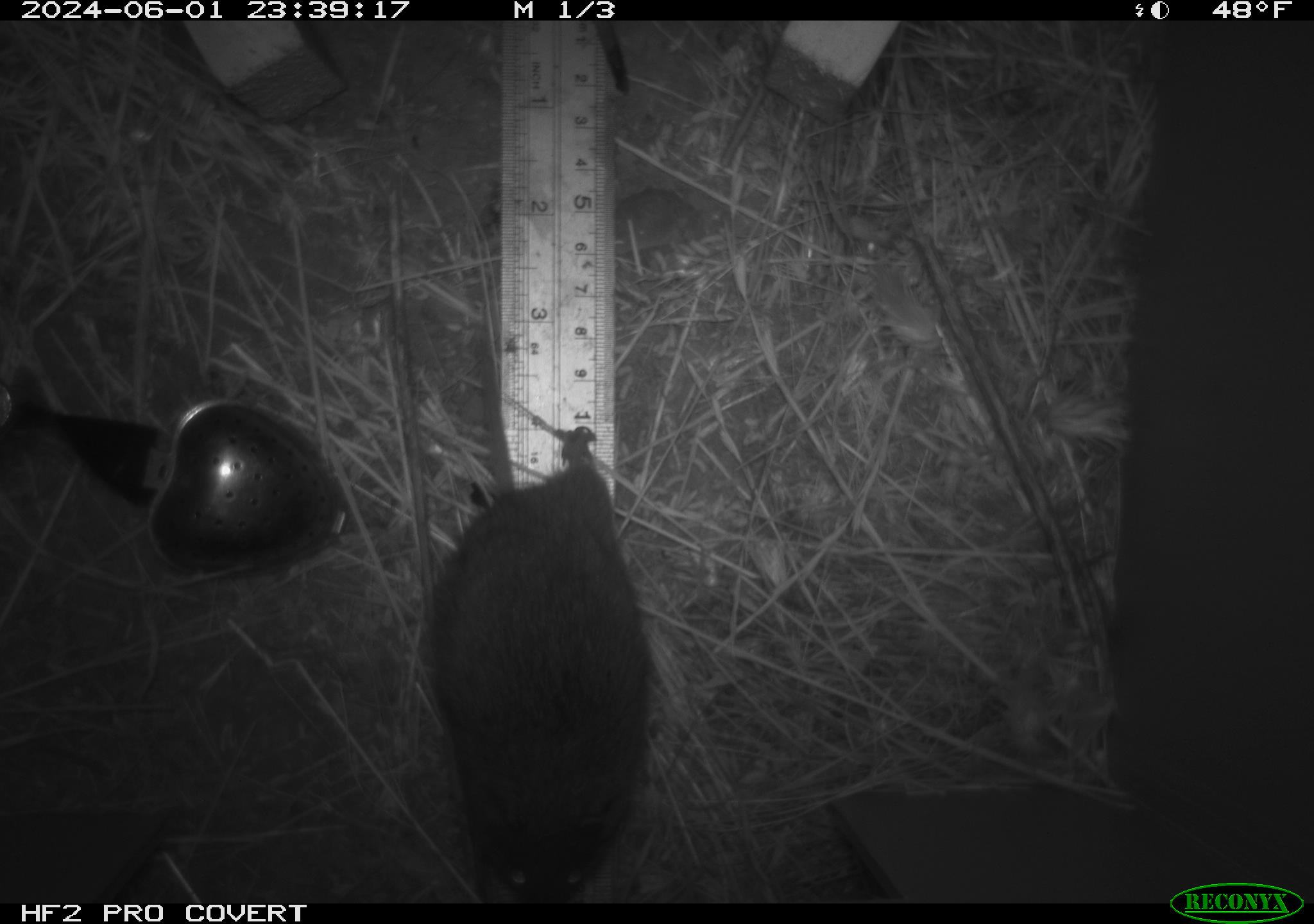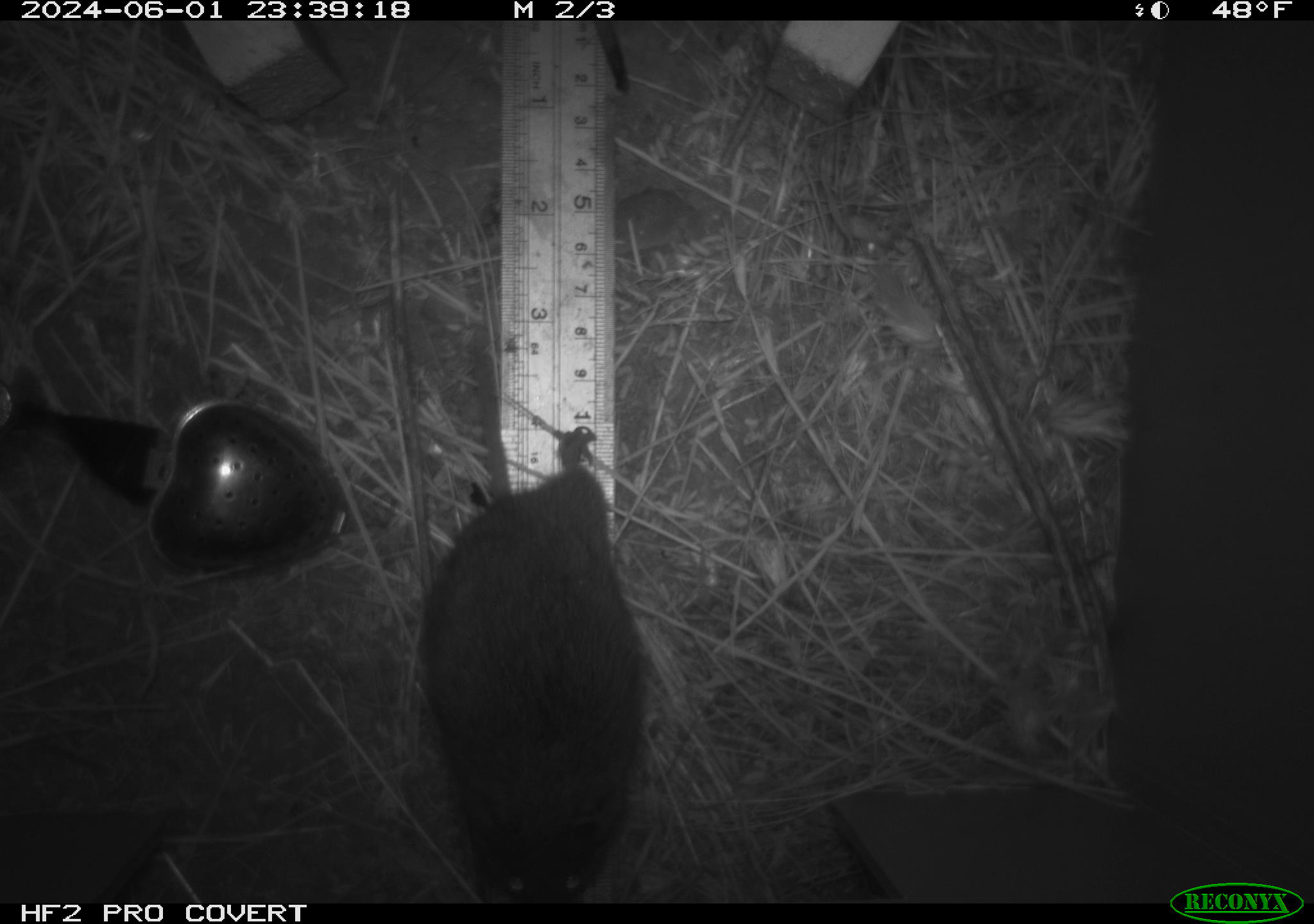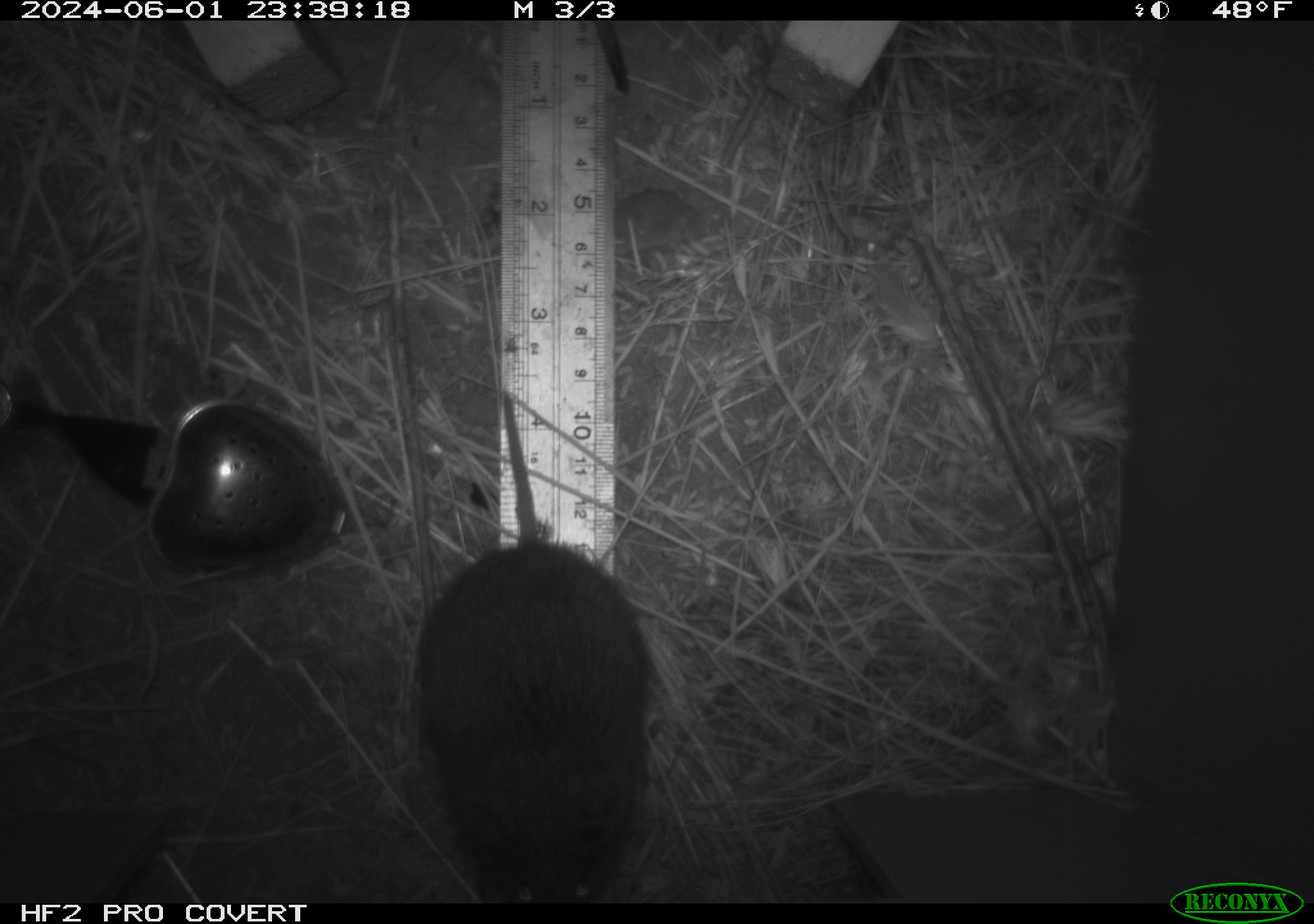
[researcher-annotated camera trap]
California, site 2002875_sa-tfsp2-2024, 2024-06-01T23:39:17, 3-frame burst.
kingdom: Animalia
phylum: Chordata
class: Mammalia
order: Rodentia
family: Cricetidae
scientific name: Arvicolinae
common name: voles, lemmings, and muskrats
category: arvicolinae subfamily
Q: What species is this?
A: Arvicolinae subfamily (voles, lemmings, and muskrats) (Arvicolinae).